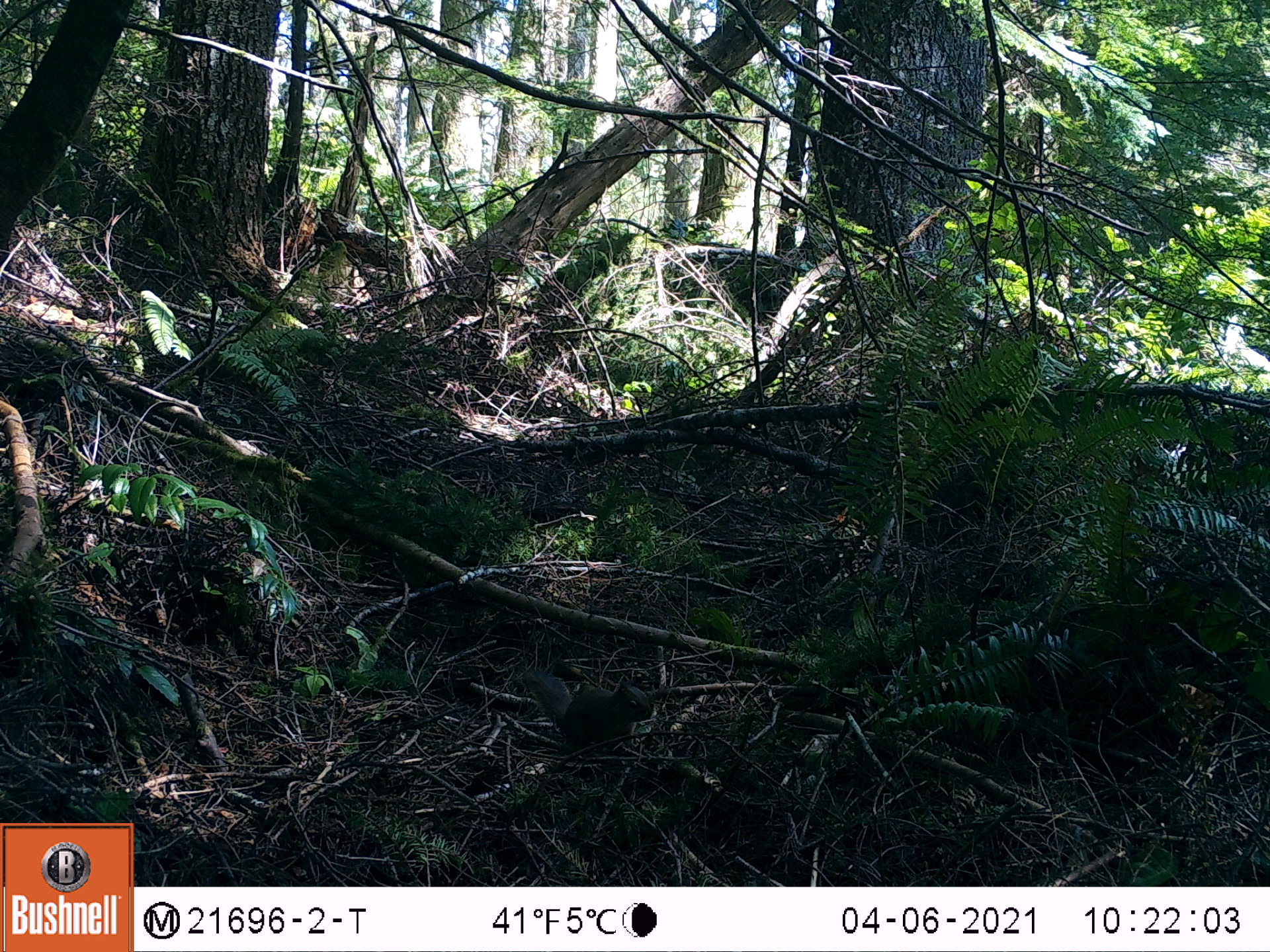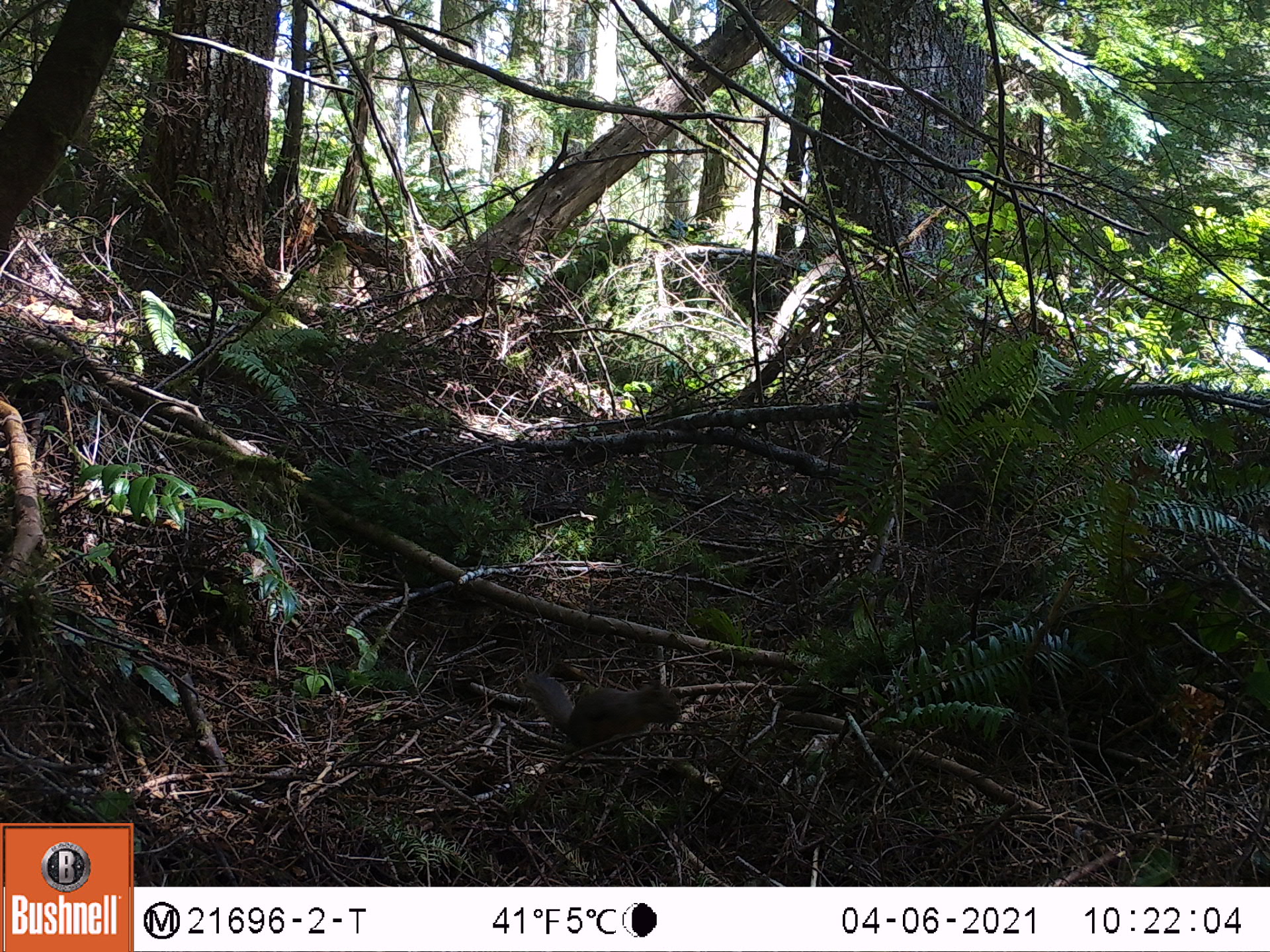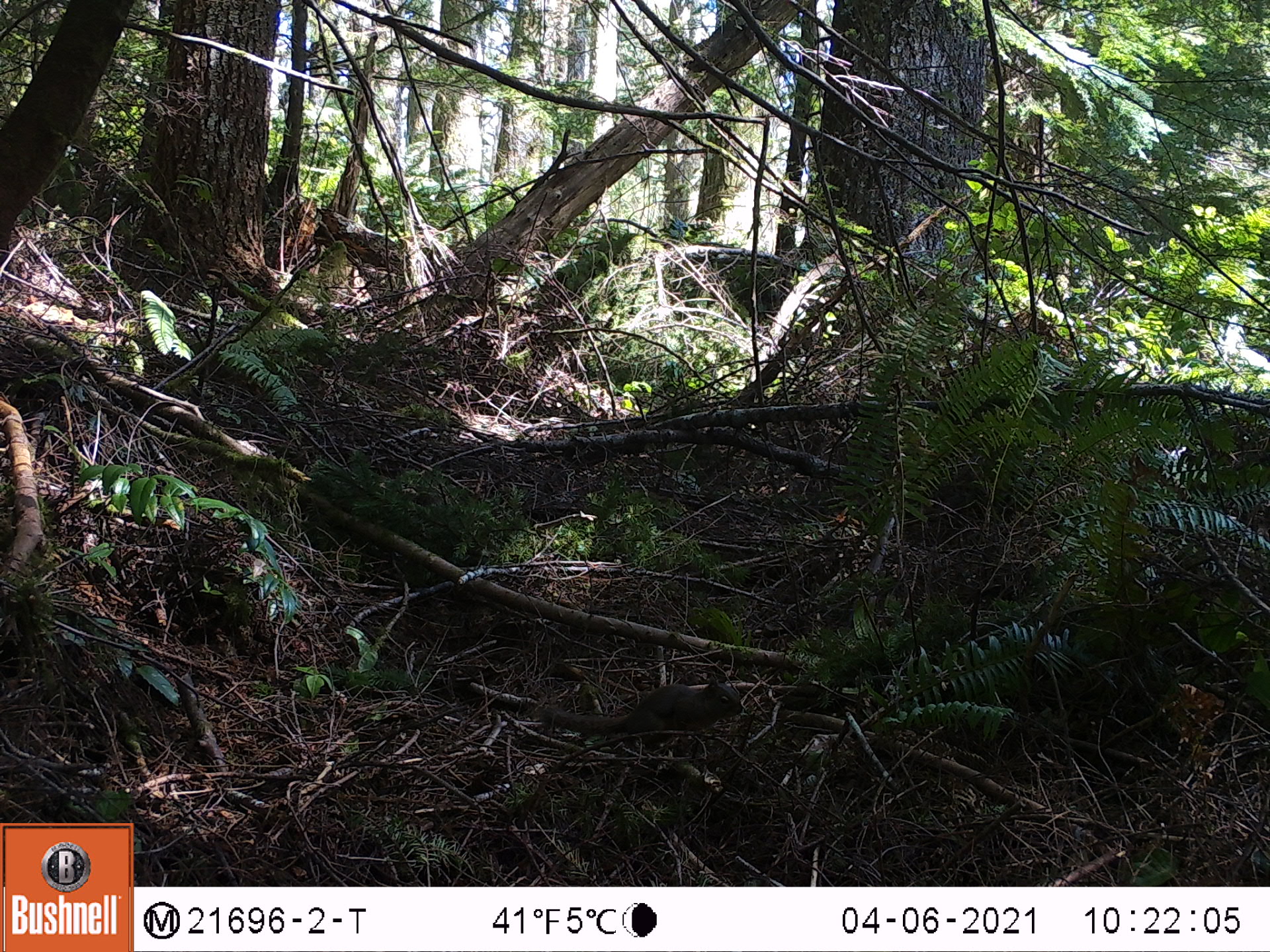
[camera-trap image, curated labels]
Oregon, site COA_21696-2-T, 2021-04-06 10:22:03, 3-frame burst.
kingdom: Animalia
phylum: Chordata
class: Mammalia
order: Rodentia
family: Sciuridae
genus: Tamiasciurus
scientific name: Tamiasciurus douglasii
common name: douglas squirrel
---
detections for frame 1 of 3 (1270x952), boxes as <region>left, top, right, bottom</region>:
douglas squirrel: <region>496, 652, 668, 779</region>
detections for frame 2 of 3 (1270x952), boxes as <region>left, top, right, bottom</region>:
douglas squirrel: <region>483, 641, 687, 778</region>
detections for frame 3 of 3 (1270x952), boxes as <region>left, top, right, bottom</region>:
douglas squirrel: <region>515, 660, 761, 782</region>